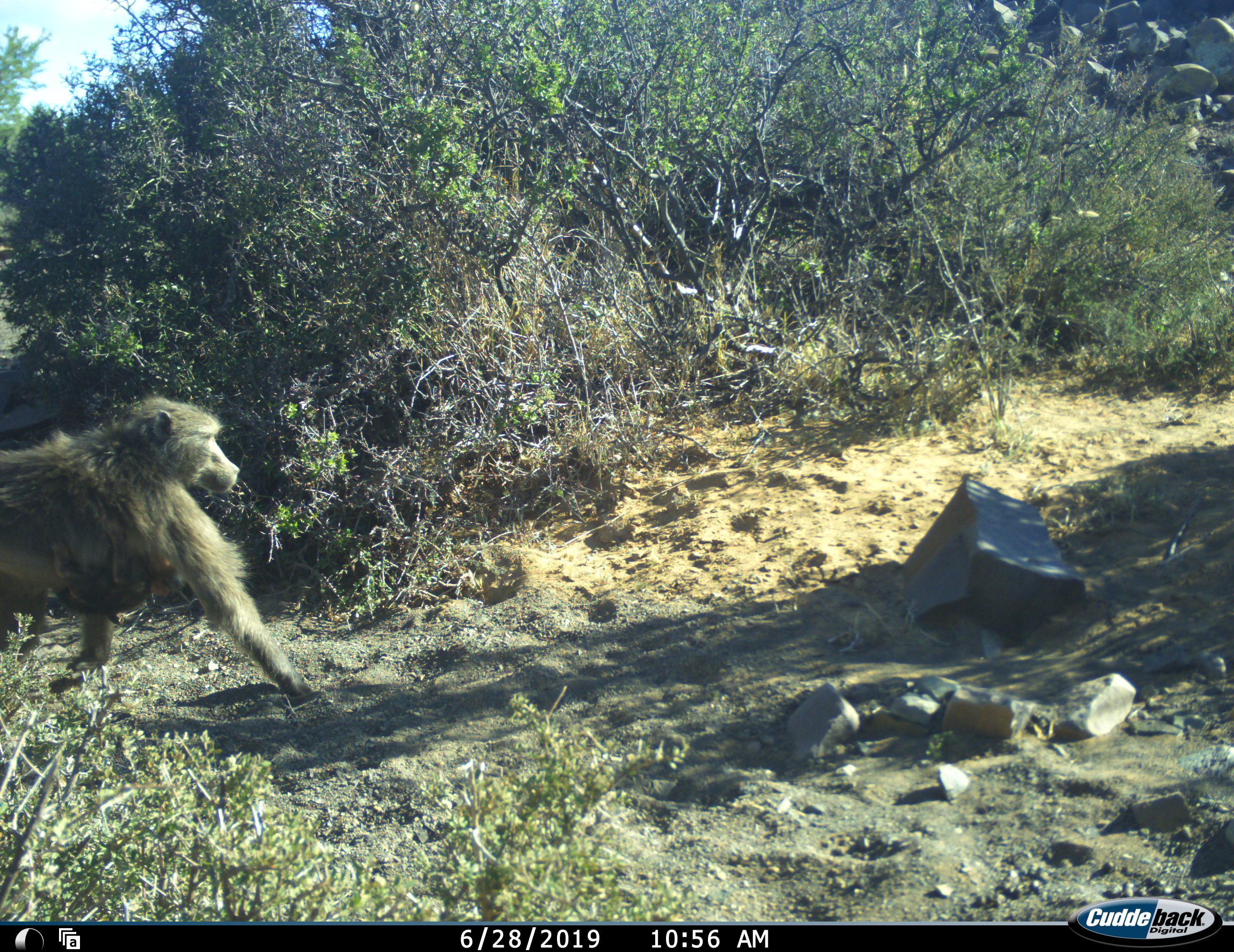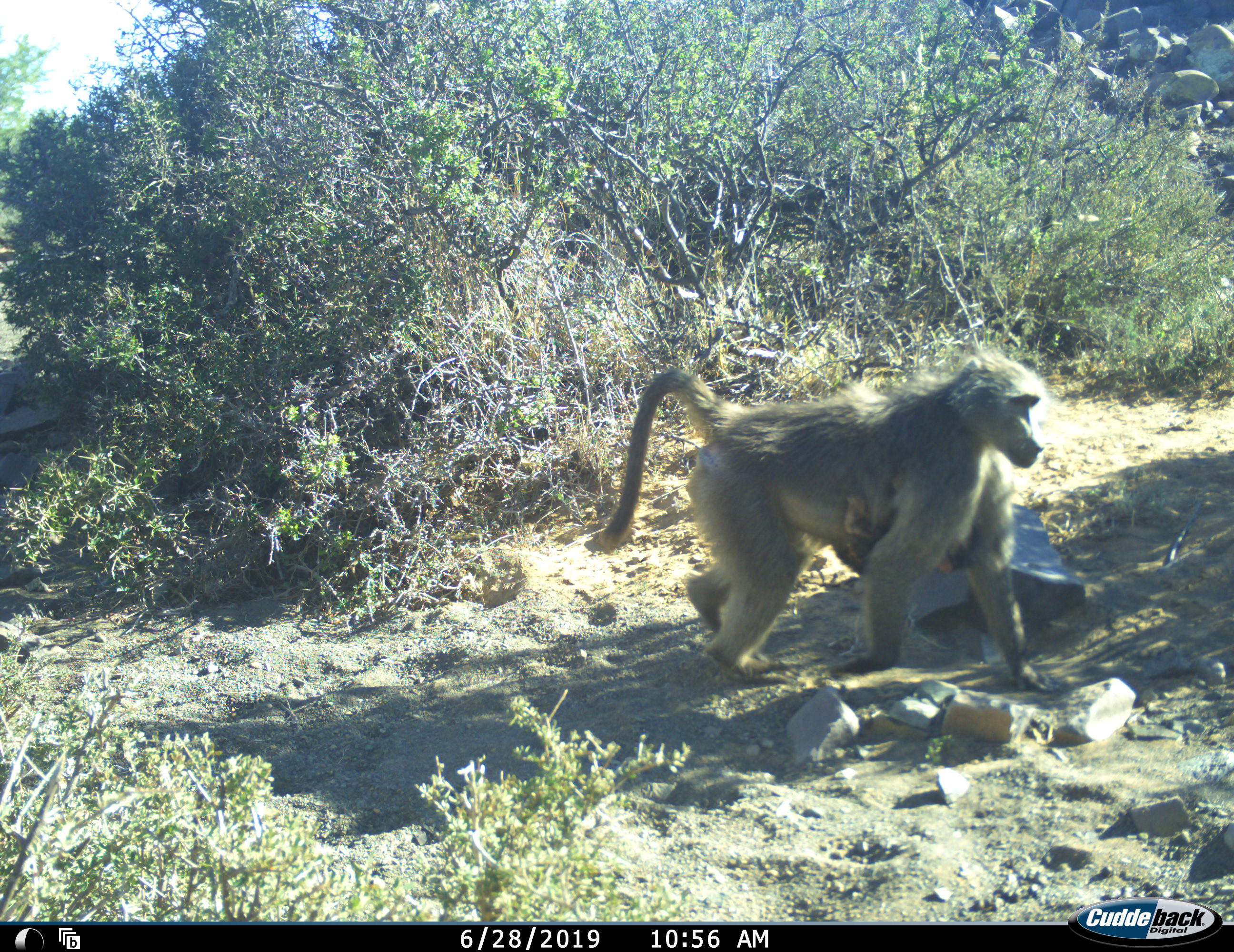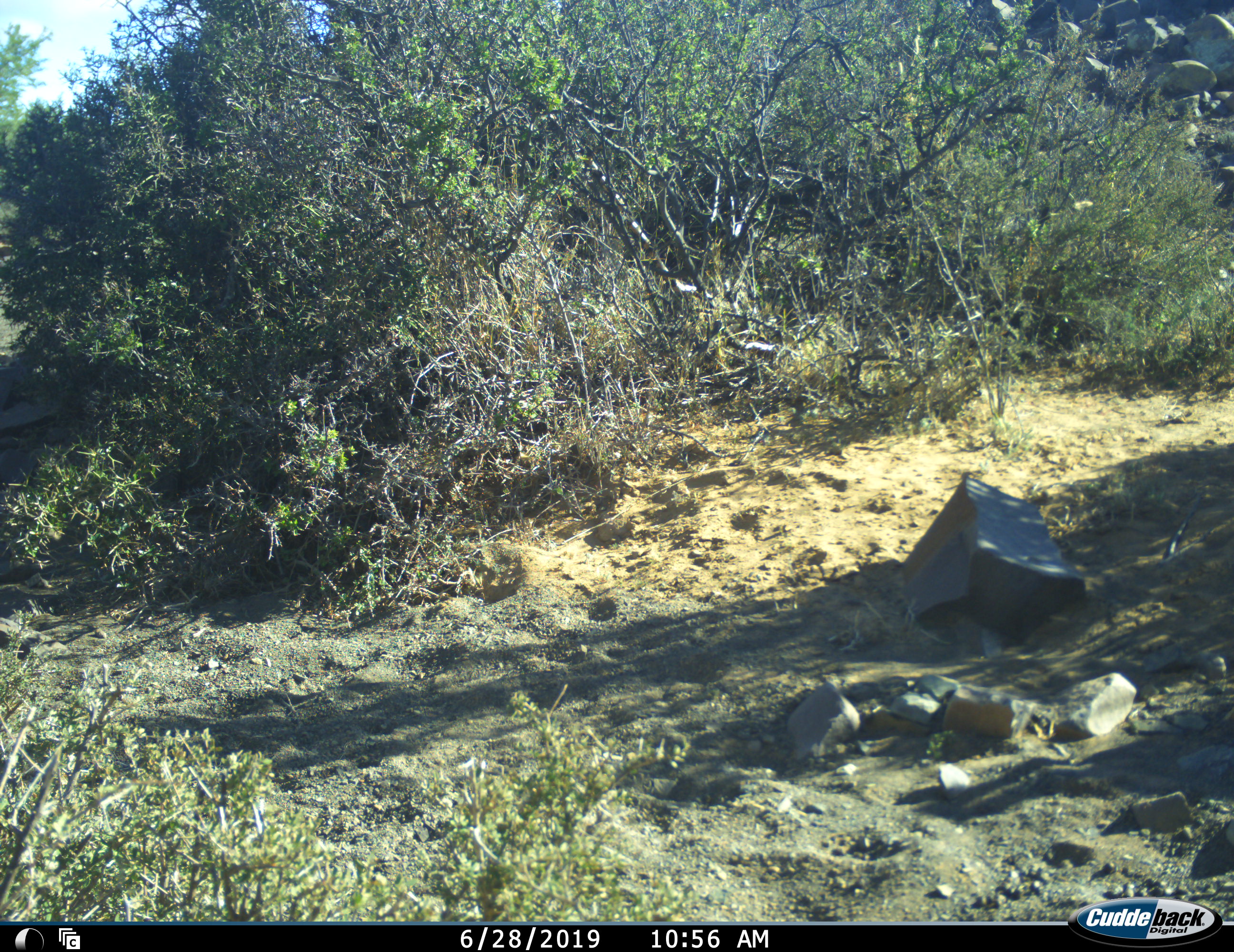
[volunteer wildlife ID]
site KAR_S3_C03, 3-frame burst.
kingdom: Animalia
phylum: Chordata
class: Mammalia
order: Primates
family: Cercopithecidae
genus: Papio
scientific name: Papio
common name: baboon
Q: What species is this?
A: Baboon (Papio).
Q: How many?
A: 2.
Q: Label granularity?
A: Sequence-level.